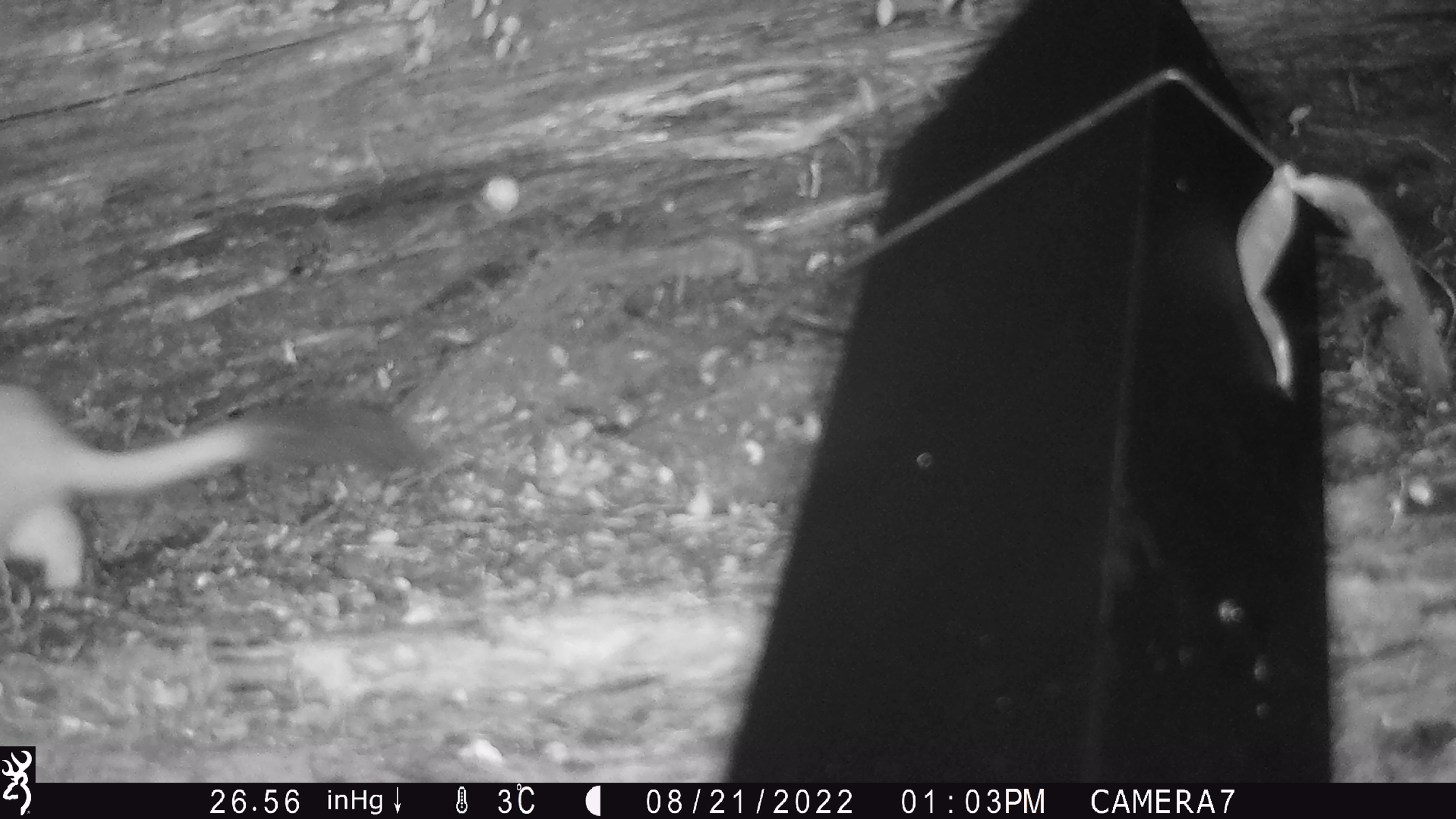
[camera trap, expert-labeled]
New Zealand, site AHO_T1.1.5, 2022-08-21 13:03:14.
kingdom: Animalia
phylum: Chordata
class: Mammalia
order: Carnivora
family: Mustelidae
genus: Mustela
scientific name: Mustela erminea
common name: stoat